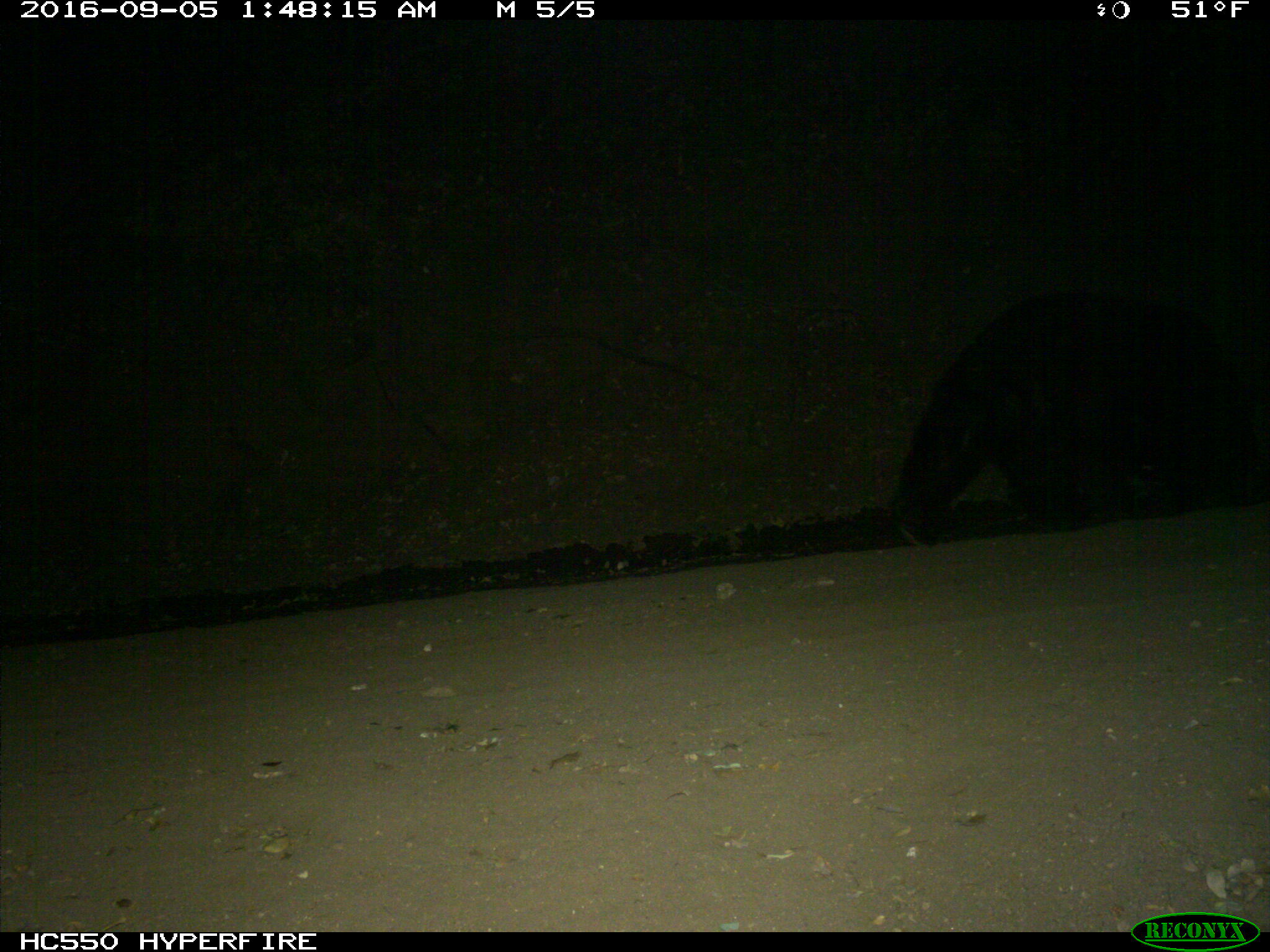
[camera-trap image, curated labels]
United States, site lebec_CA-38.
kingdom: Animalia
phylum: Chordata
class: Mammalia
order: Carnivora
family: Ursidae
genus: Ursus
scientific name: Ursus americanus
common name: american black bear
Ursus americanus (american black bear).